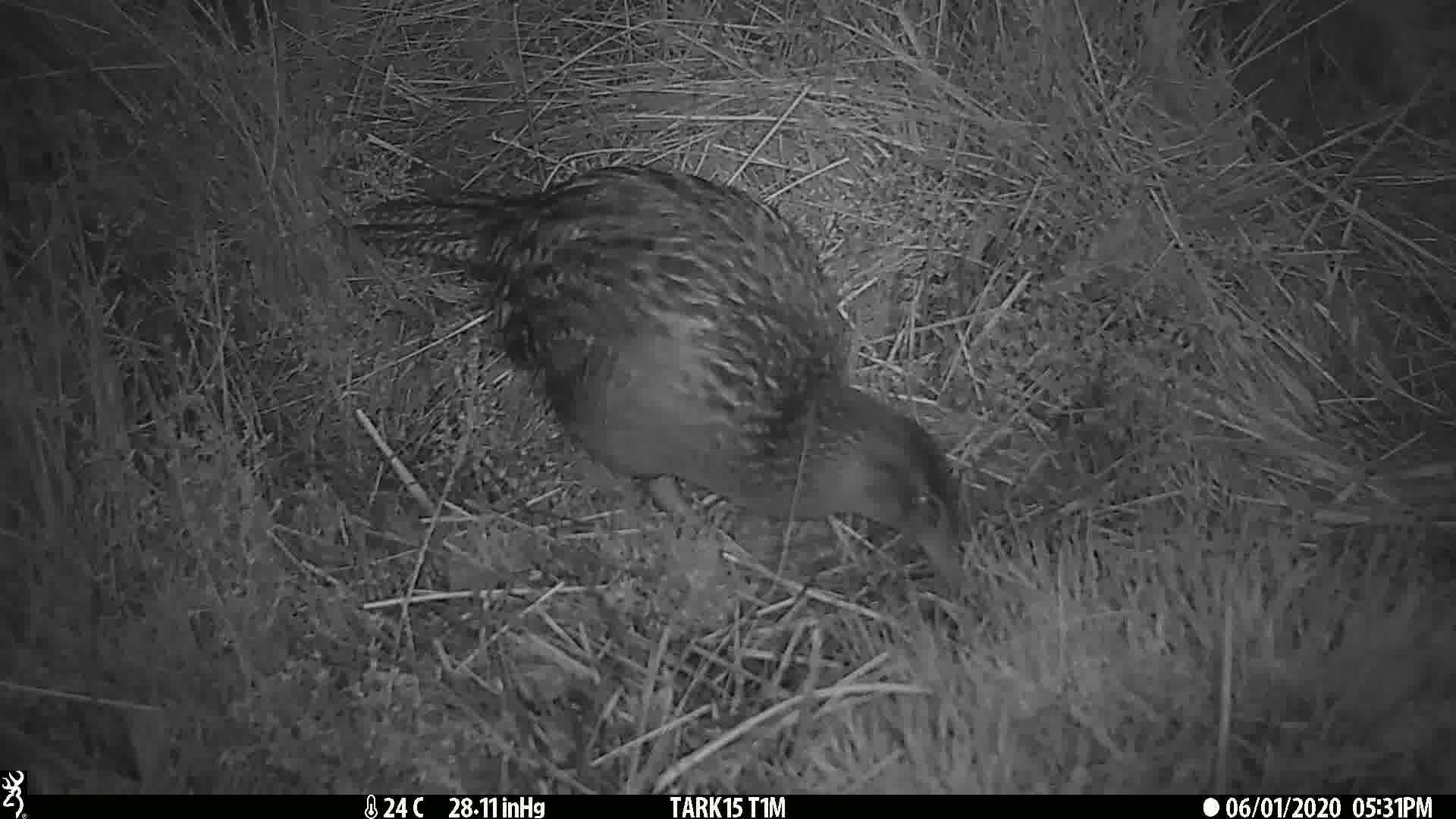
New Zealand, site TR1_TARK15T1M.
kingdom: Animalia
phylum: Chordata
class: Aves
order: Gruiformes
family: Rallidae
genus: Gallirallus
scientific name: Gallirallus australis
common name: weka